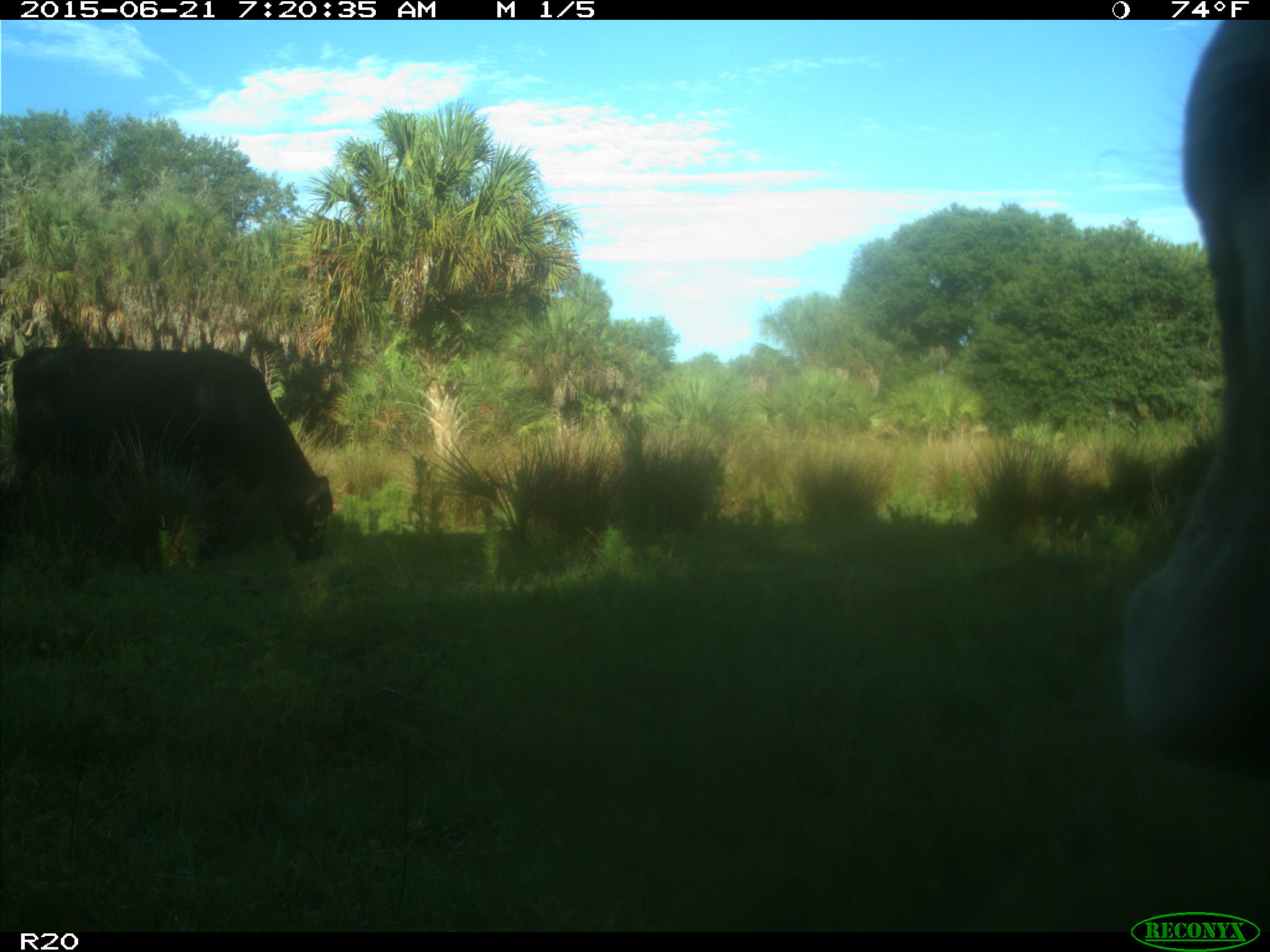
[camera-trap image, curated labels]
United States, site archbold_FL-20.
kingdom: Animalia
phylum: Chordata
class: Mammalia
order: Artiodactyla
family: Bovidae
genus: Bos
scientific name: Bos taurus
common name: domestic cow